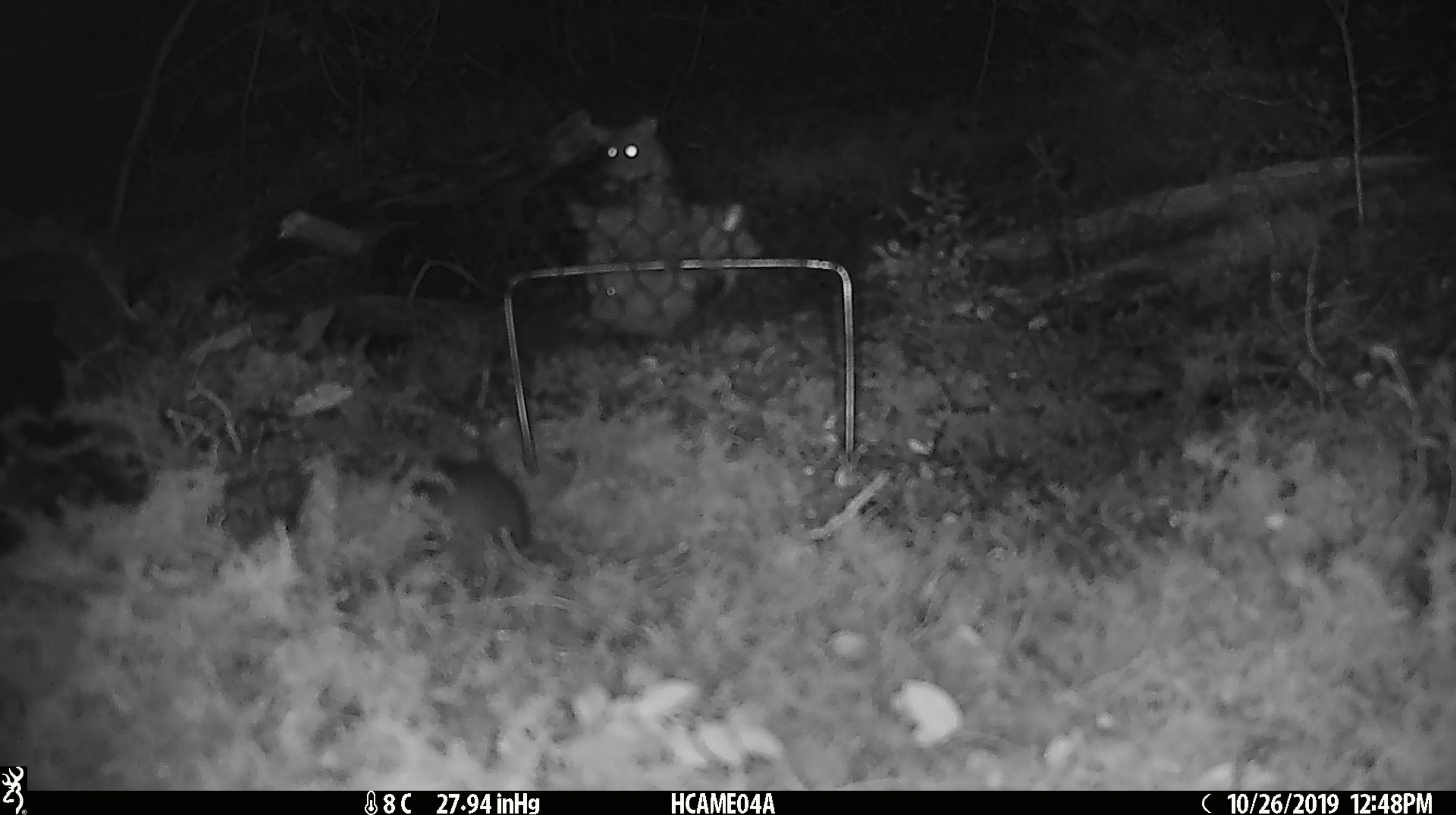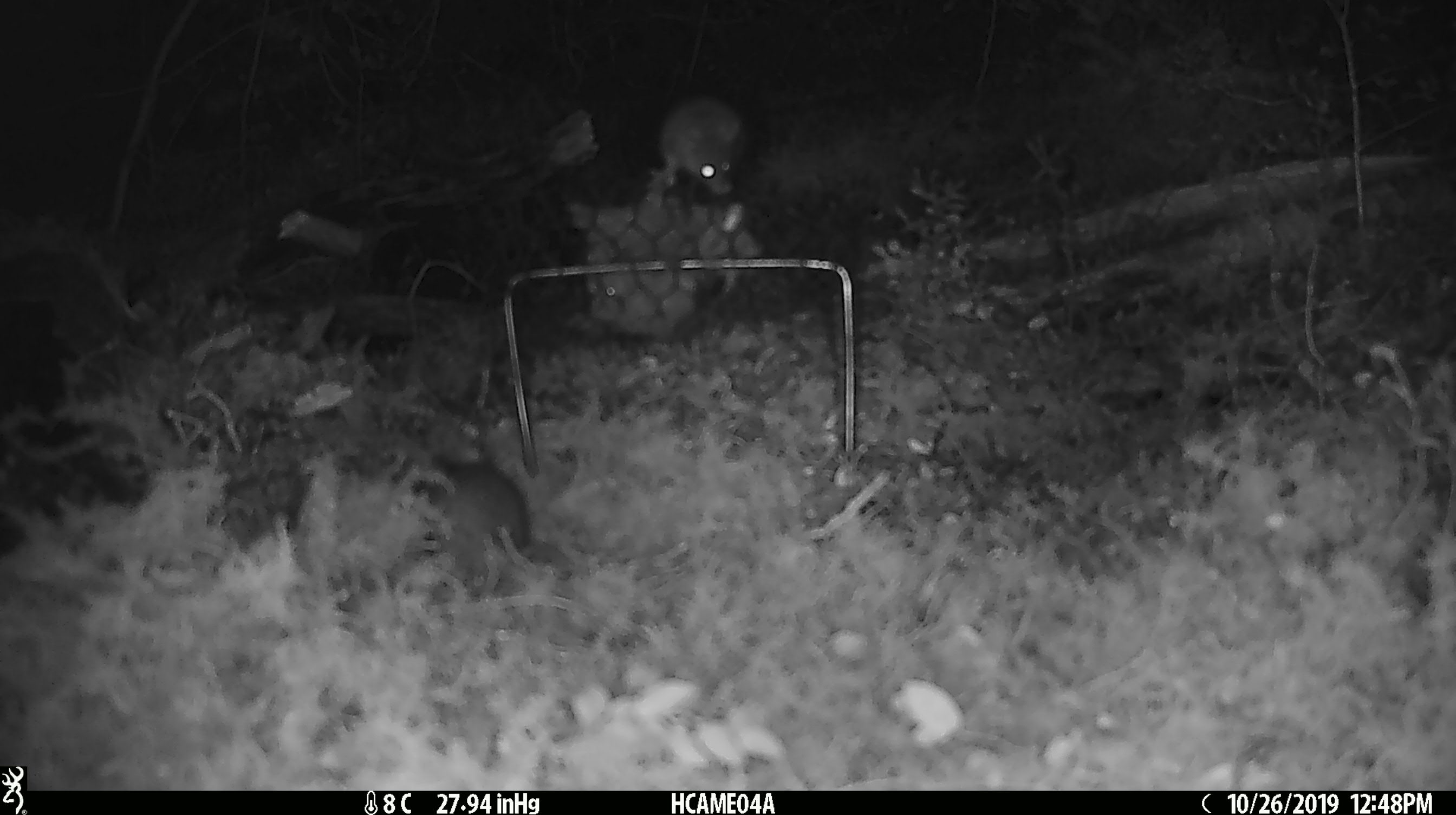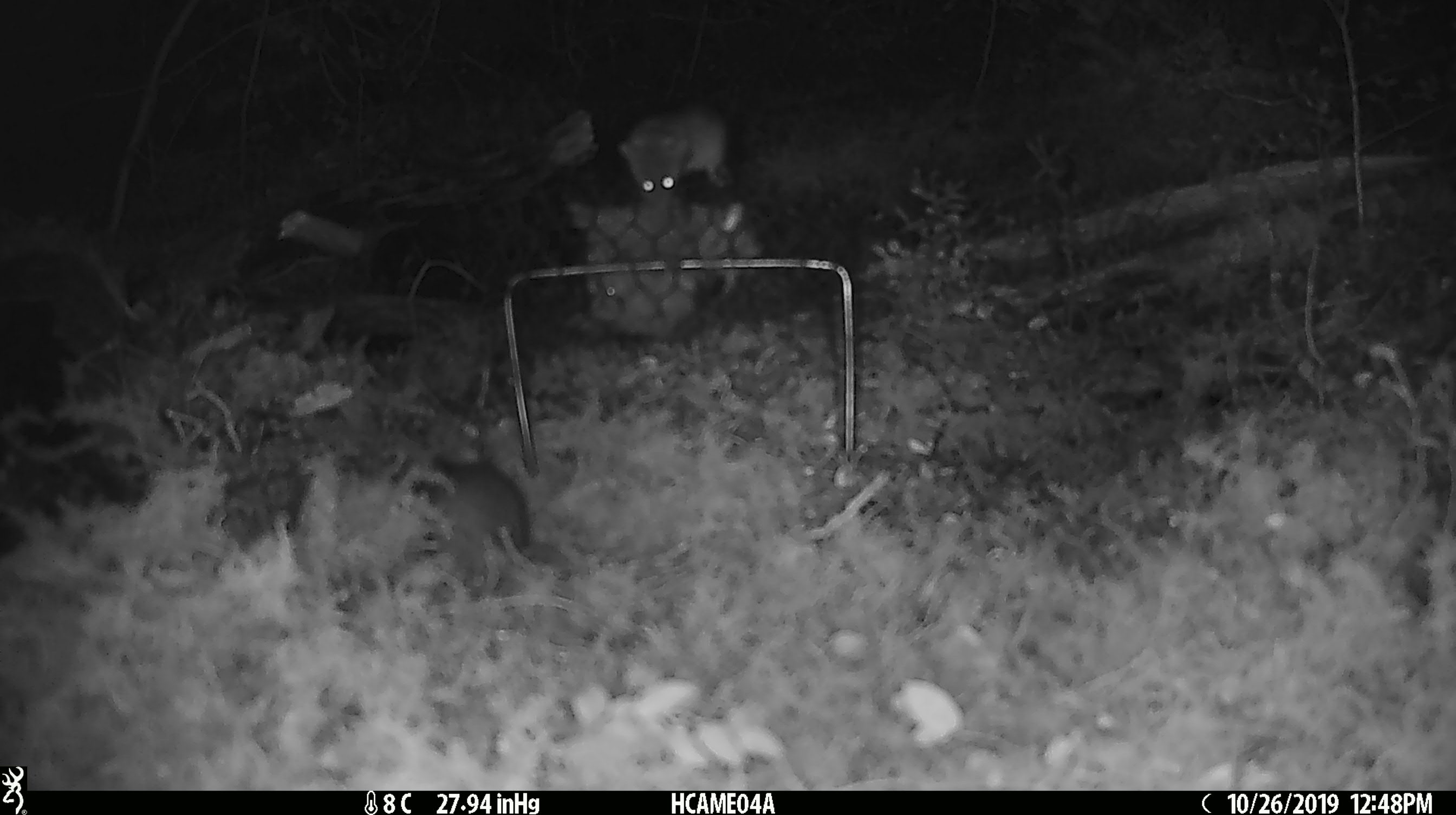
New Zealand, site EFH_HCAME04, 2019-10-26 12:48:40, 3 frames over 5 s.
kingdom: Animalia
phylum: Chordata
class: Mammalia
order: Rodentia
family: Muridae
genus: Mus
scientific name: Mus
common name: mouse